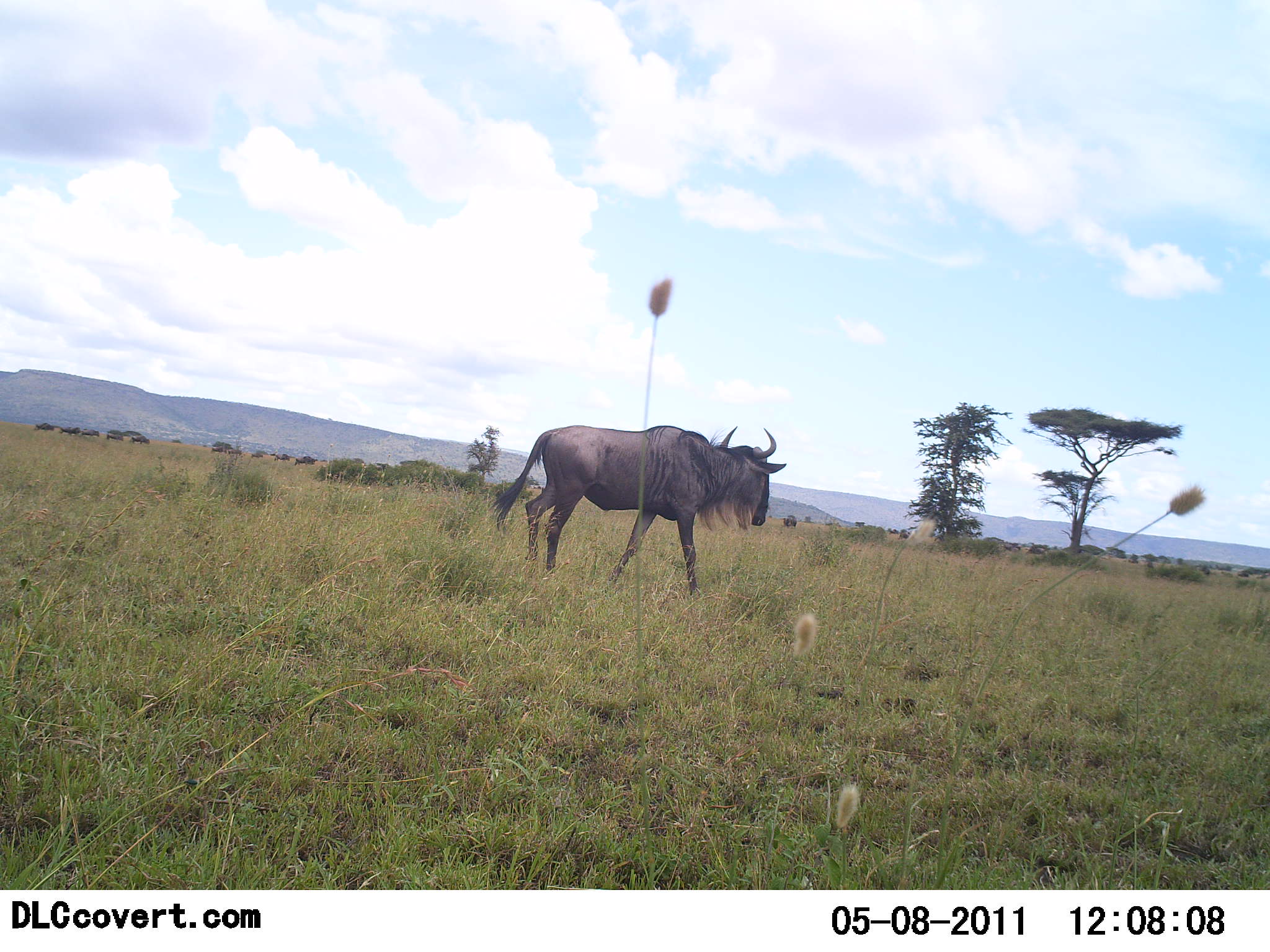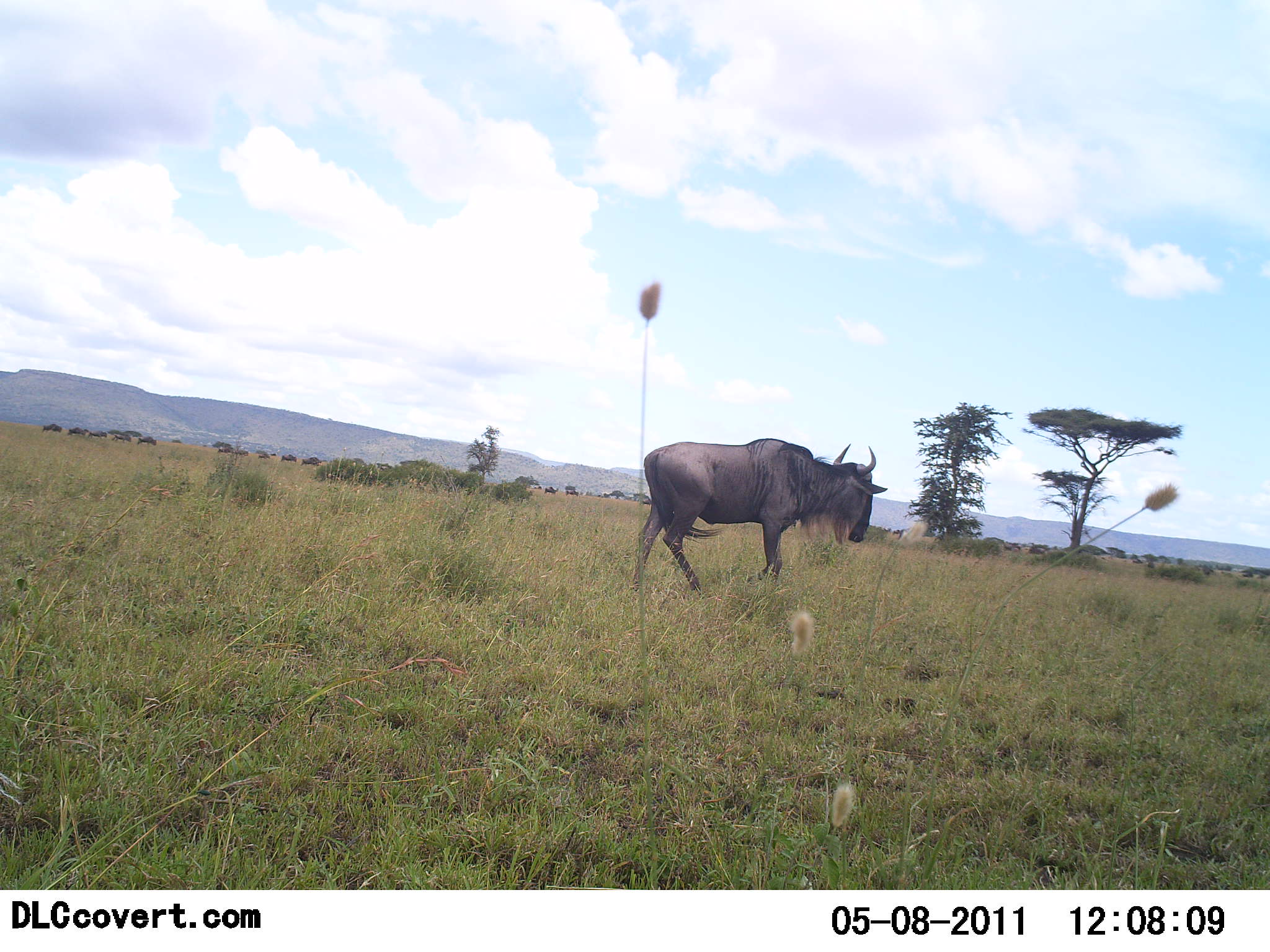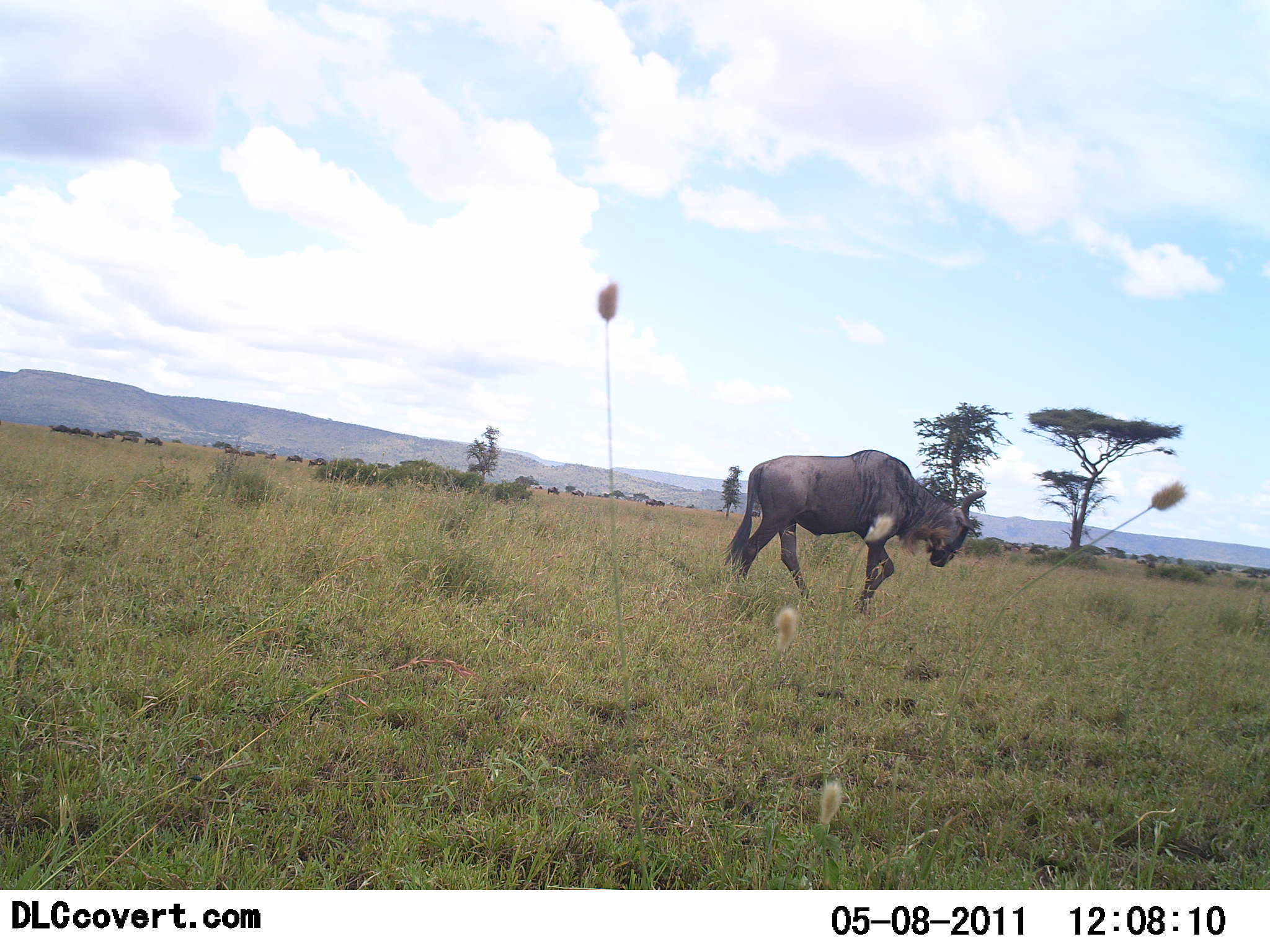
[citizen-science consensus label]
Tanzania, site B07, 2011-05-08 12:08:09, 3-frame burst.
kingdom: Animalia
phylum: Chordata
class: Mammalia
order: Artiodactyla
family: Bovidae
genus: Connochaetes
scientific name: Connochaetes taurinus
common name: blue wildebeest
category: wildebeest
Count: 11-50.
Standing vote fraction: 27%.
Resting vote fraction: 0%.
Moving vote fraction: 91%.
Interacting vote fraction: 0%.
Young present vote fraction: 0%.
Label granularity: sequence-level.